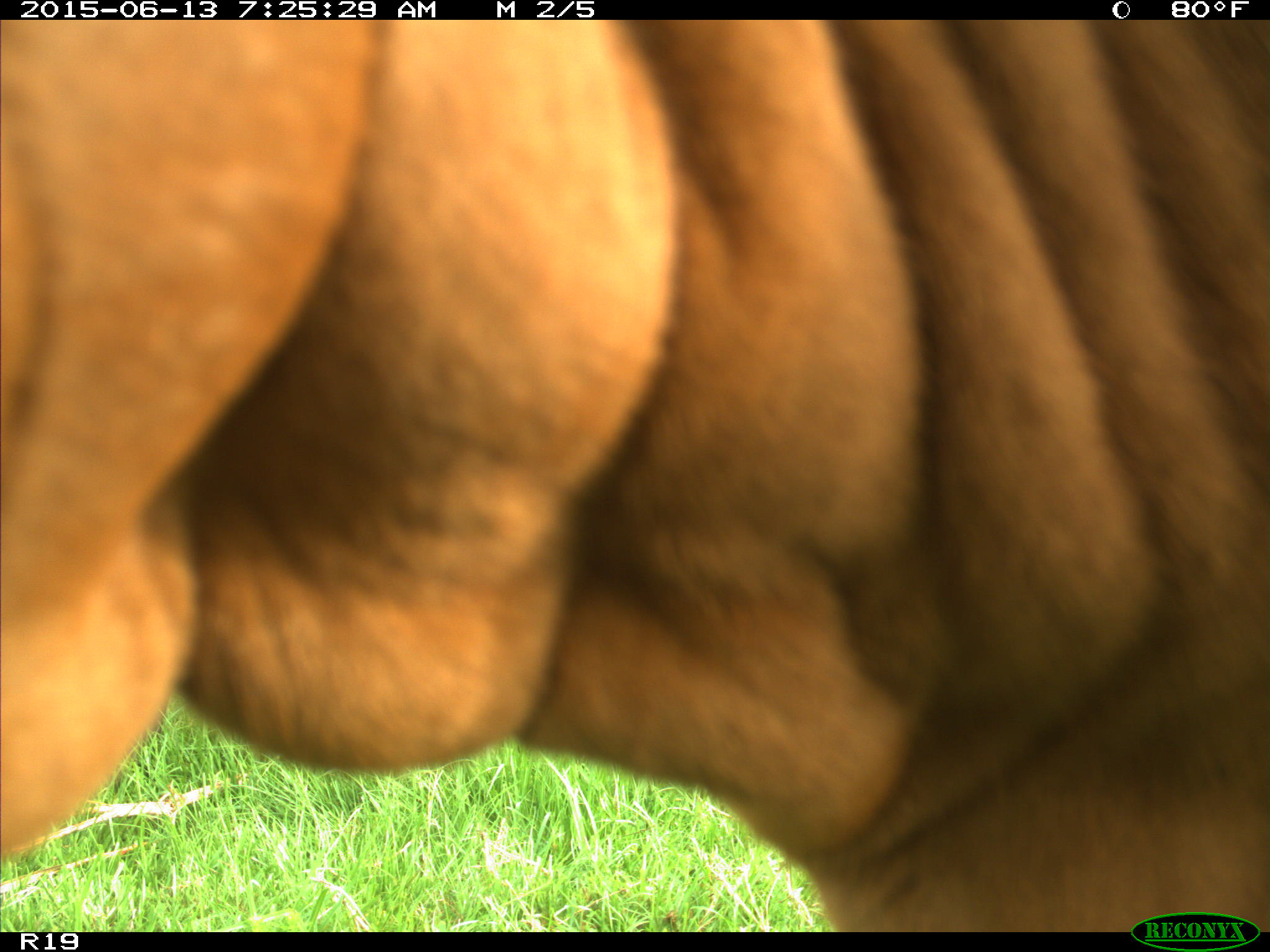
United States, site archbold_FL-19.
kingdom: Animalia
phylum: Chordata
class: Mammalia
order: Artiodactyla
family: Bovidae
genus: Bos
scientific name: Bos taurus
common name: domestic cow